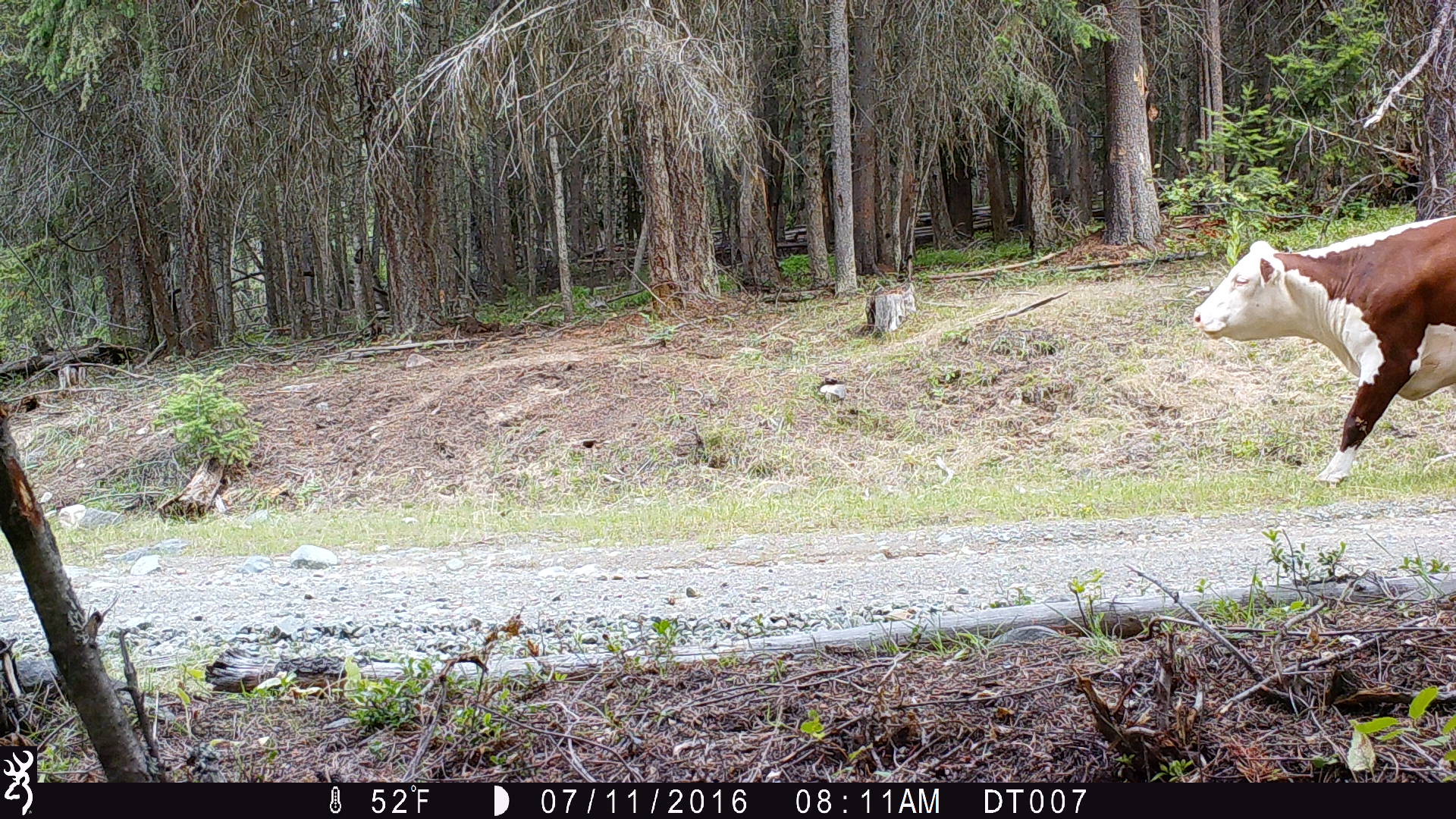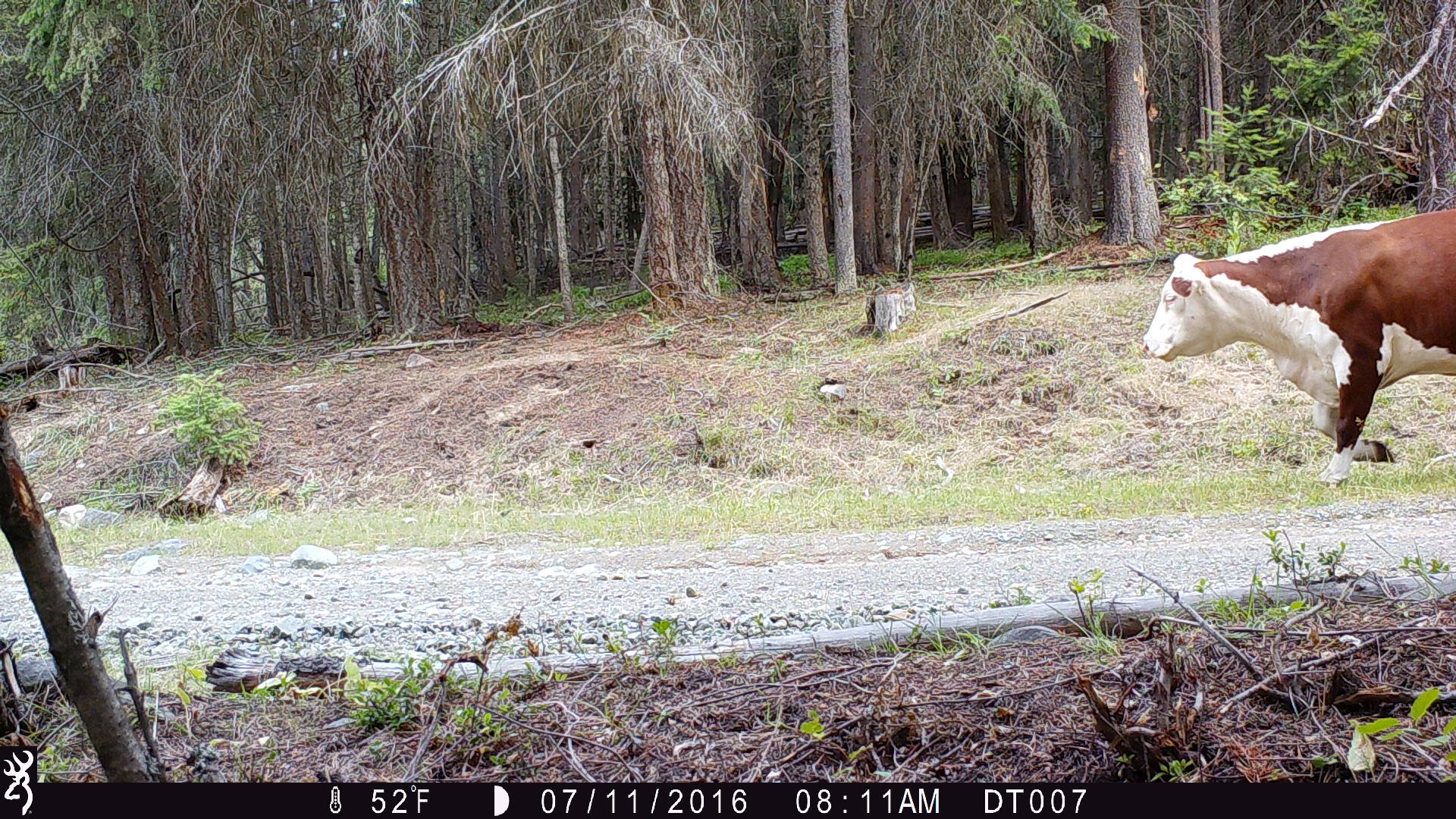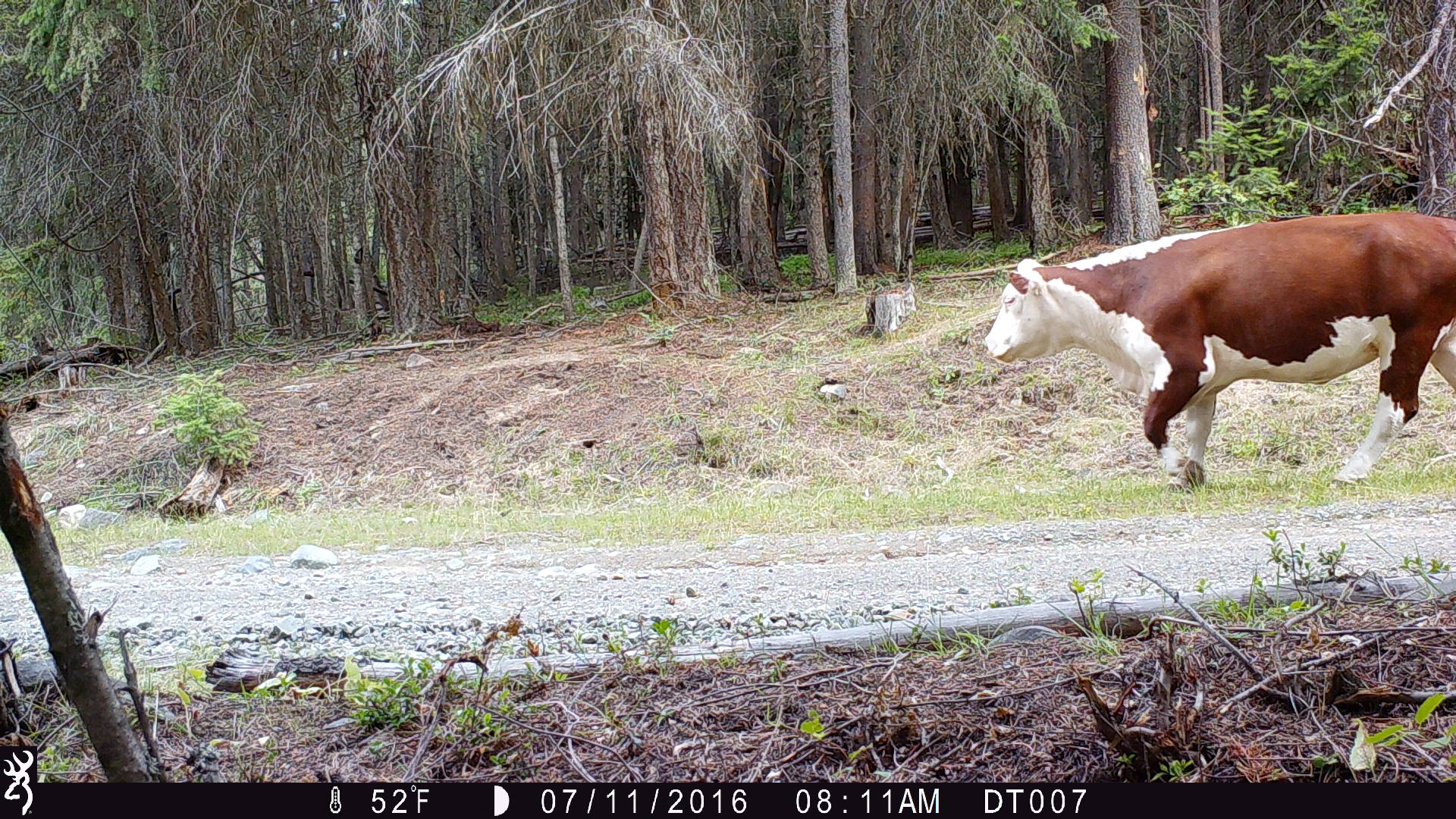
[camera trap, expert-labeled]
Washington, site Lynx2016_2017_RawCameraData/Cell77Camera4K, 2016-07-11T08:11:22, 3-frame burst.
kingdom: Animalia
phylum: Chordata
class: Mammalia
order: Artiodactyla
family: Bovidae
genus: Bos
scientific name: Bos taurus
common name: domestic cattle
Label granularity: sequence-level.